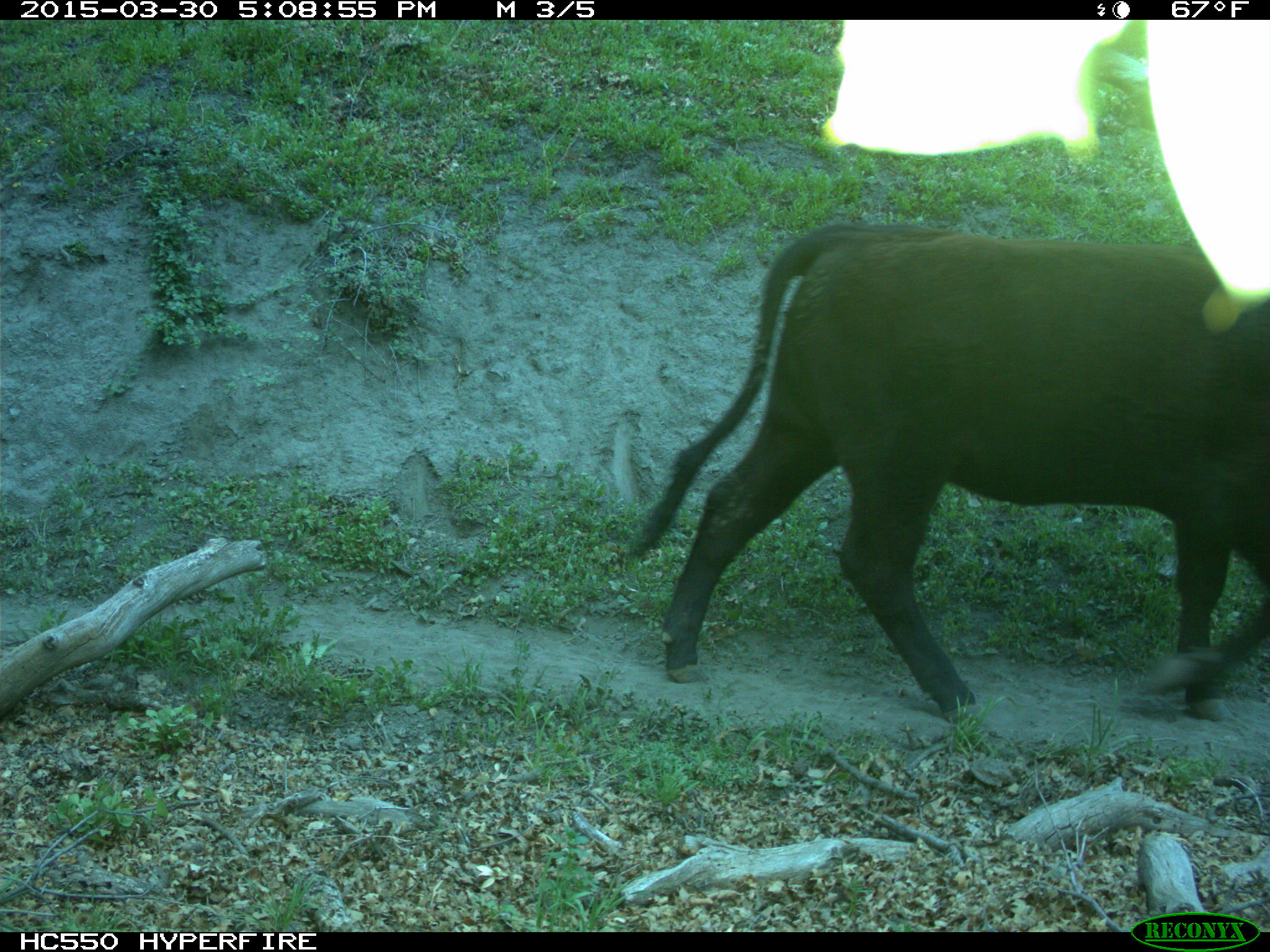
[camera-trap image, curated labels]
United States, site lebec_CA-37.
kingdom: Animalia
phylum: Chordata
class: Mammalia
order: Artiodactyla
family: Bovidae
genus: Bos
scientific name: Bos taurus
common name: domestic cow